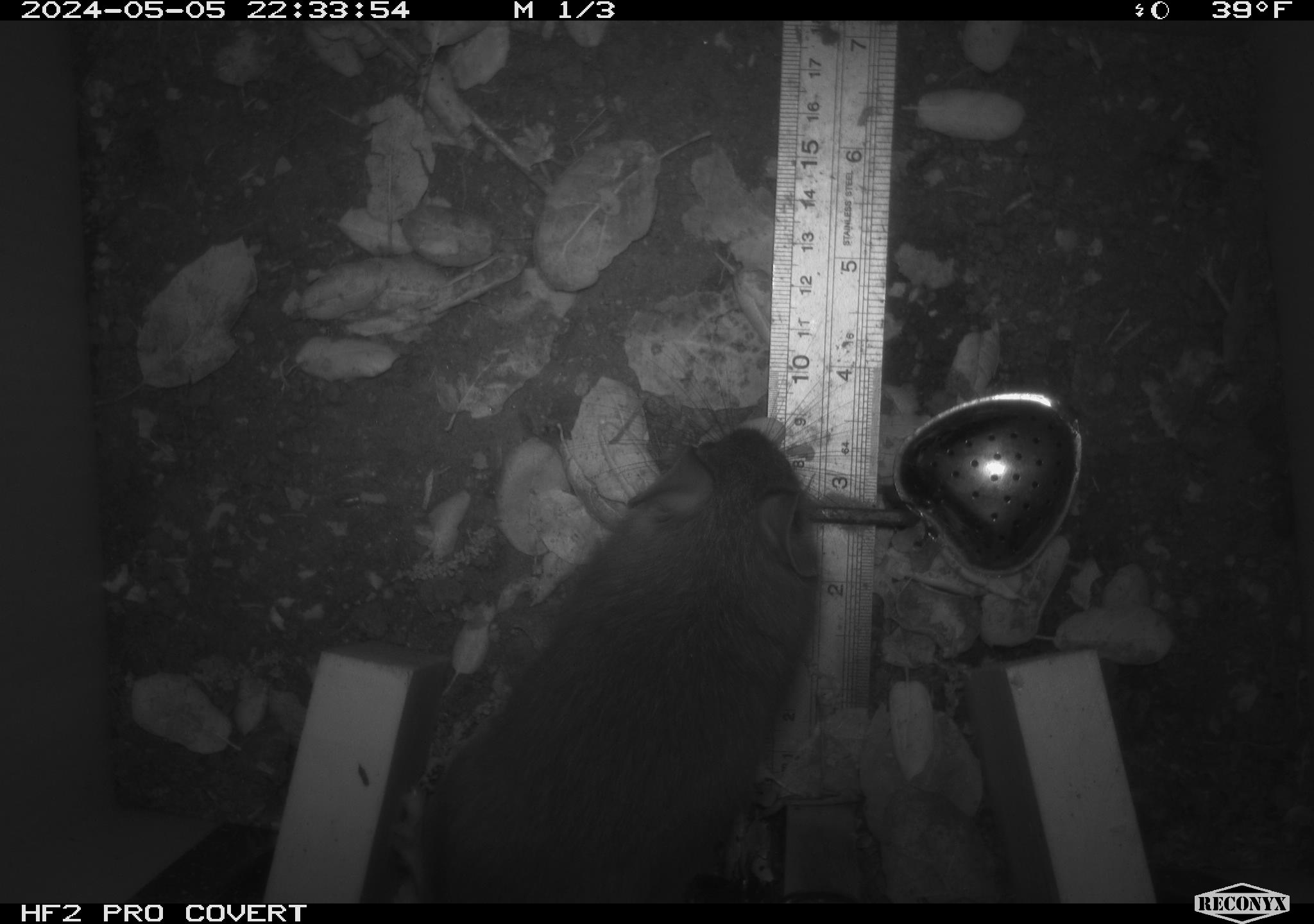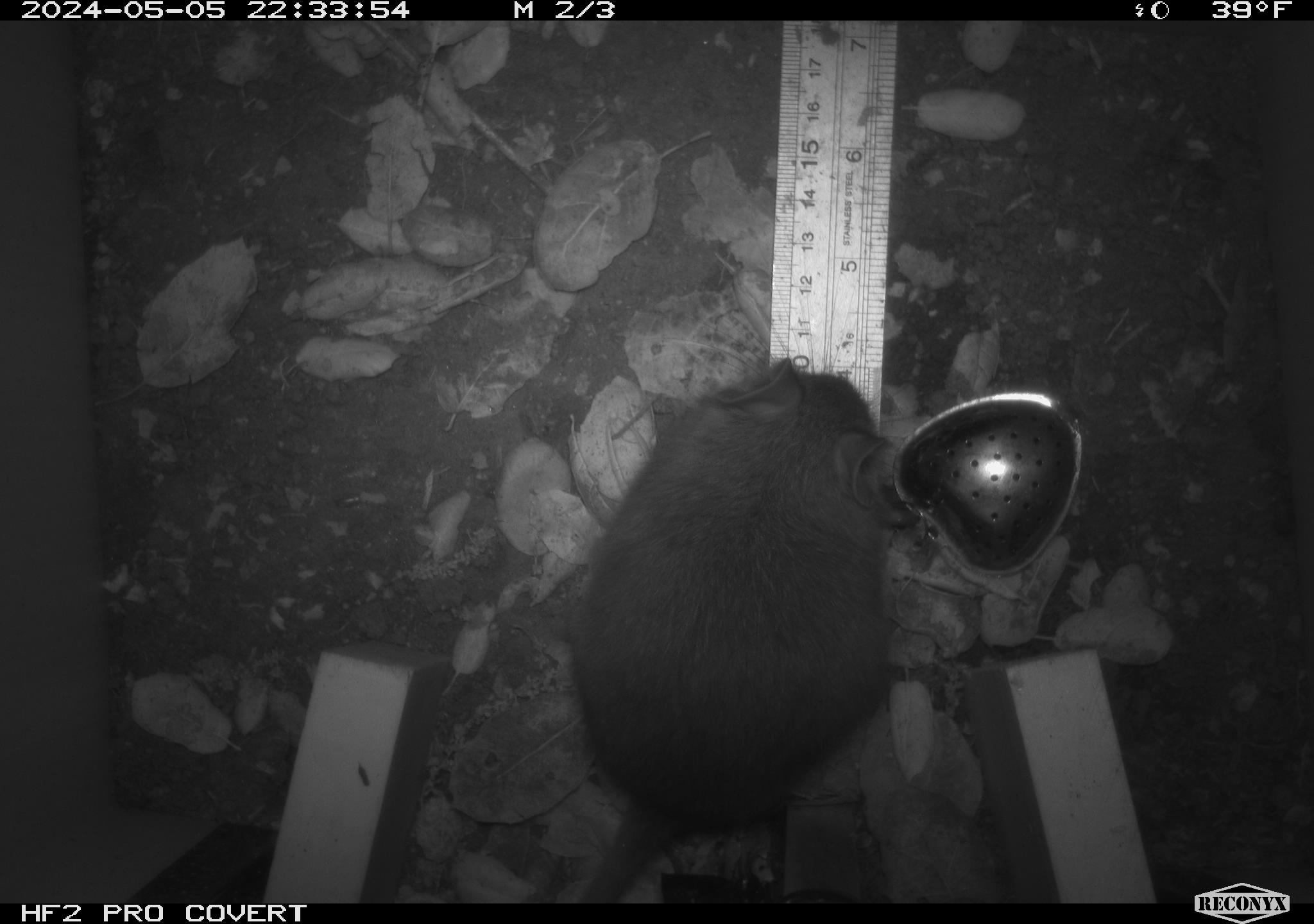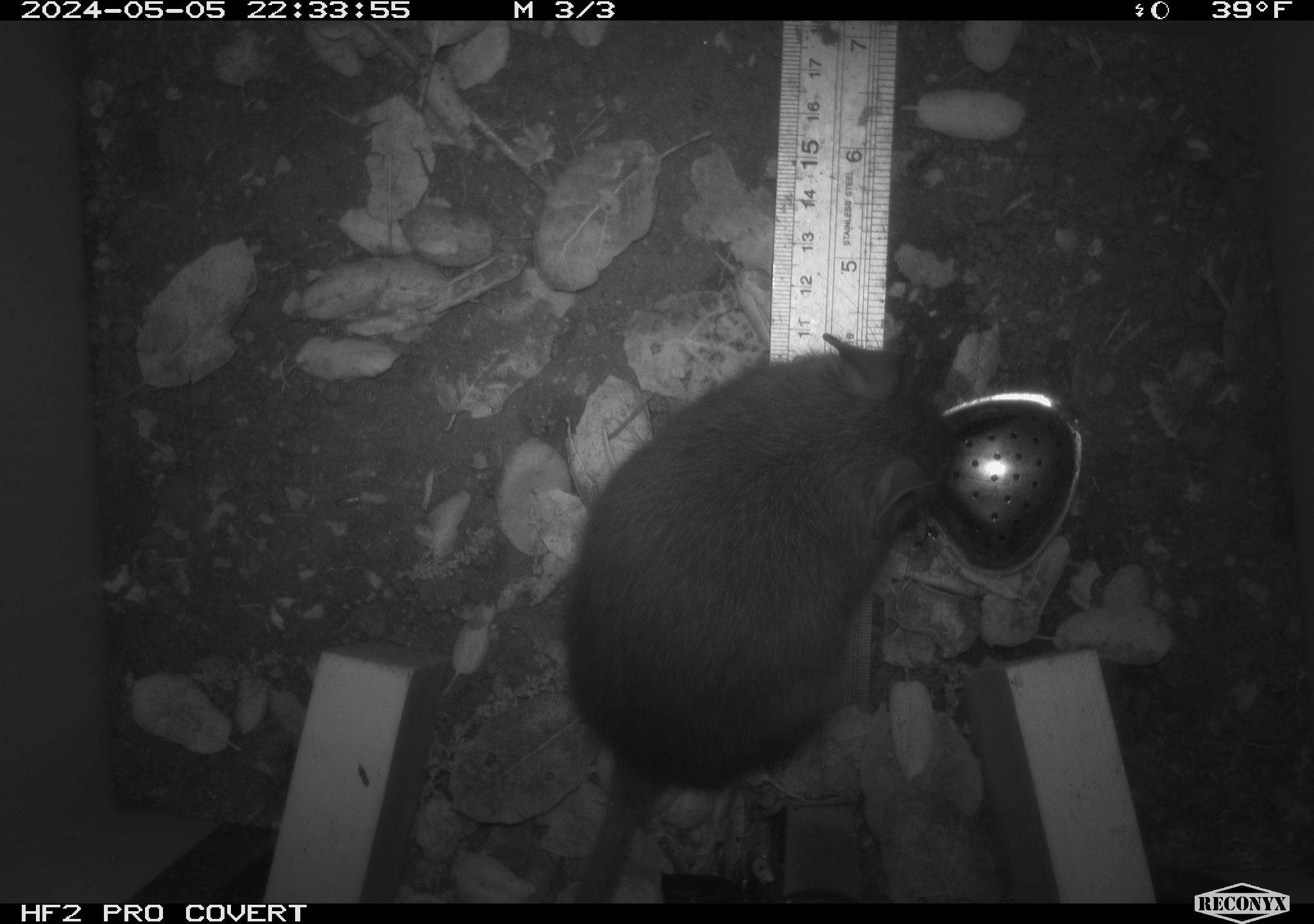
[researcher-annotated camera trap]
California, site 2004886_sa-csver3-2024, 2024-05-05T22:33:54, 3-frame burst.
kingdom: Animalia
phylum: Chordata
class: Mammalia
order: Rodentia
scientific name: Rodentia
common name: rodent